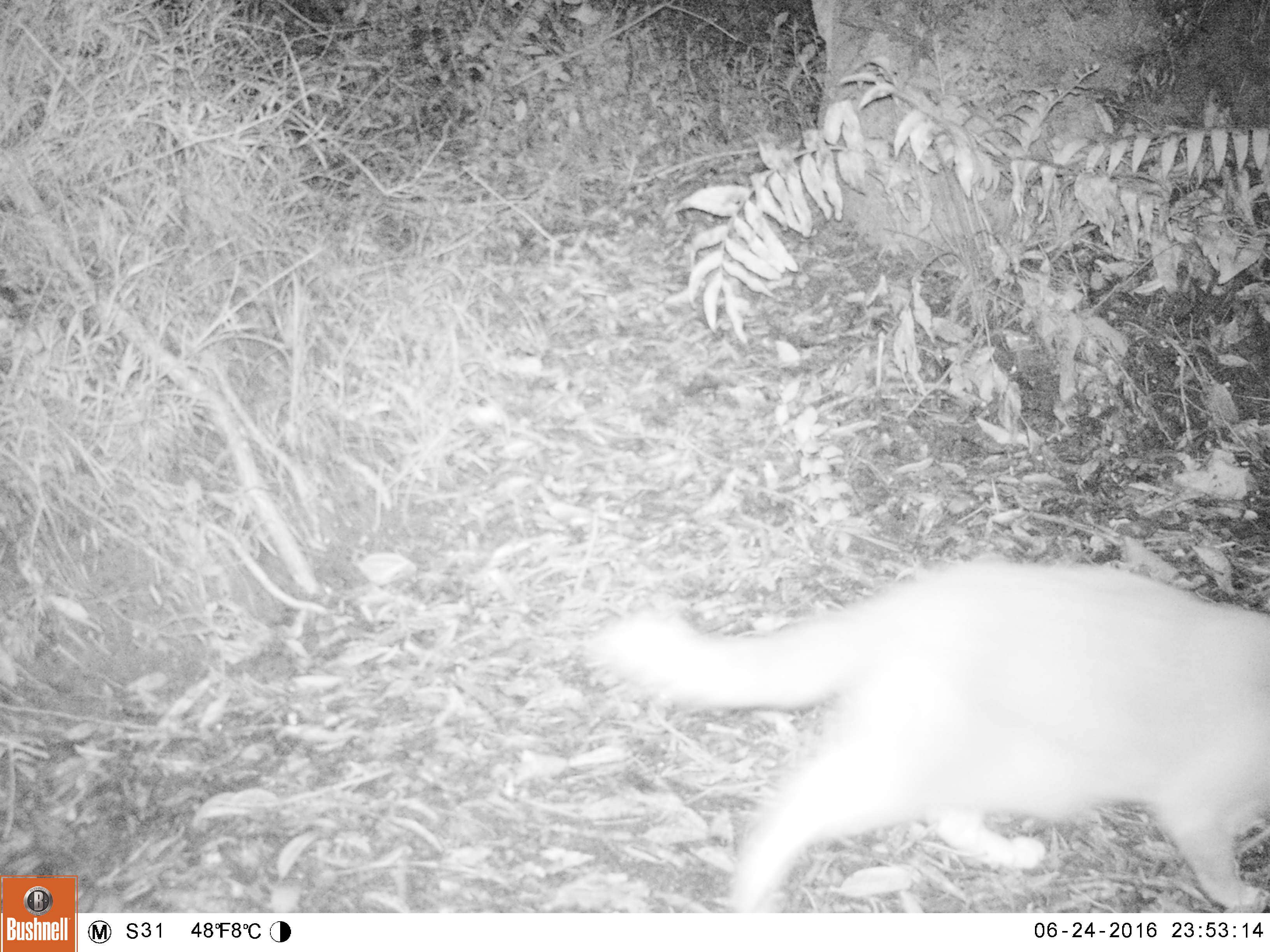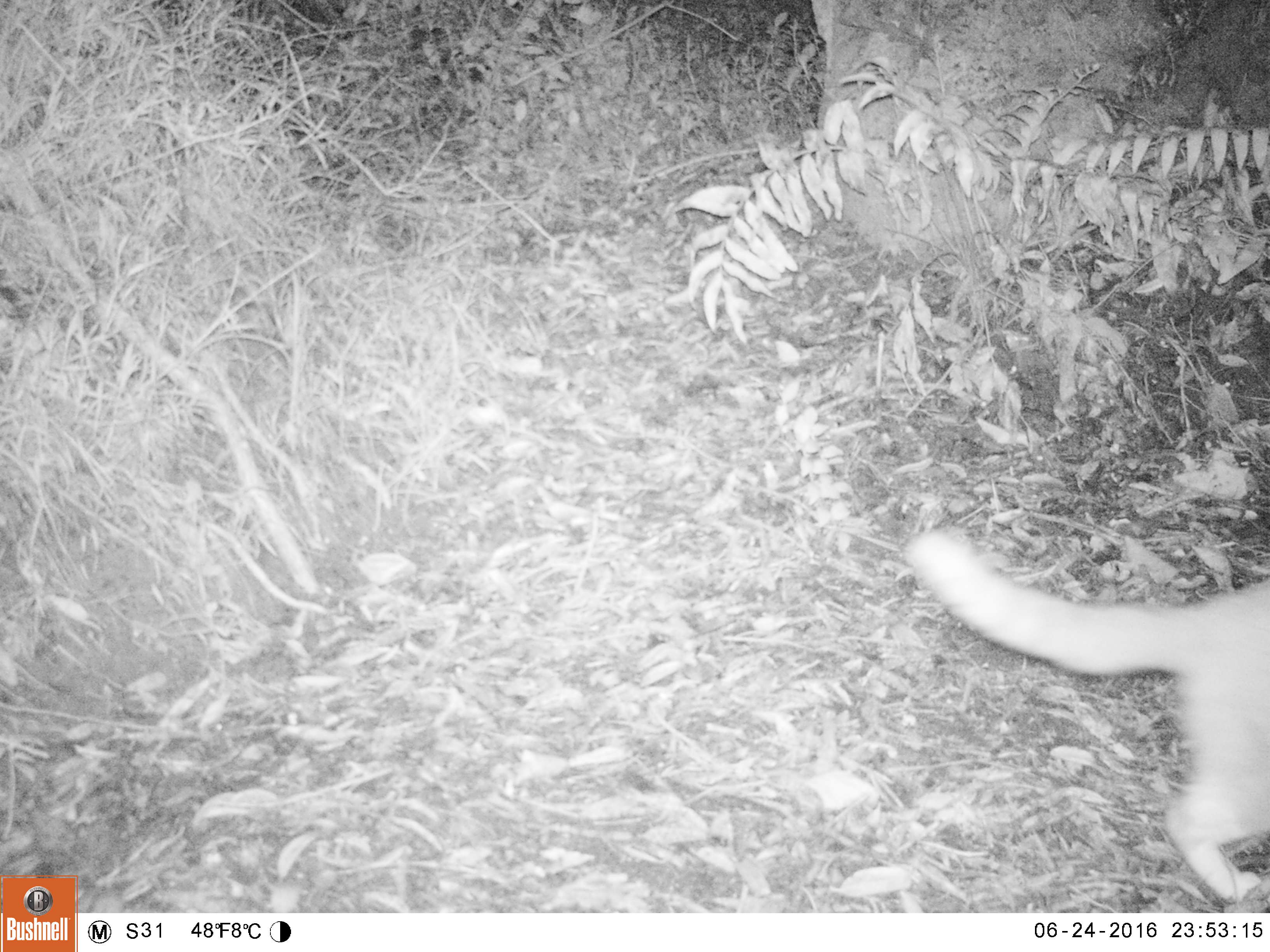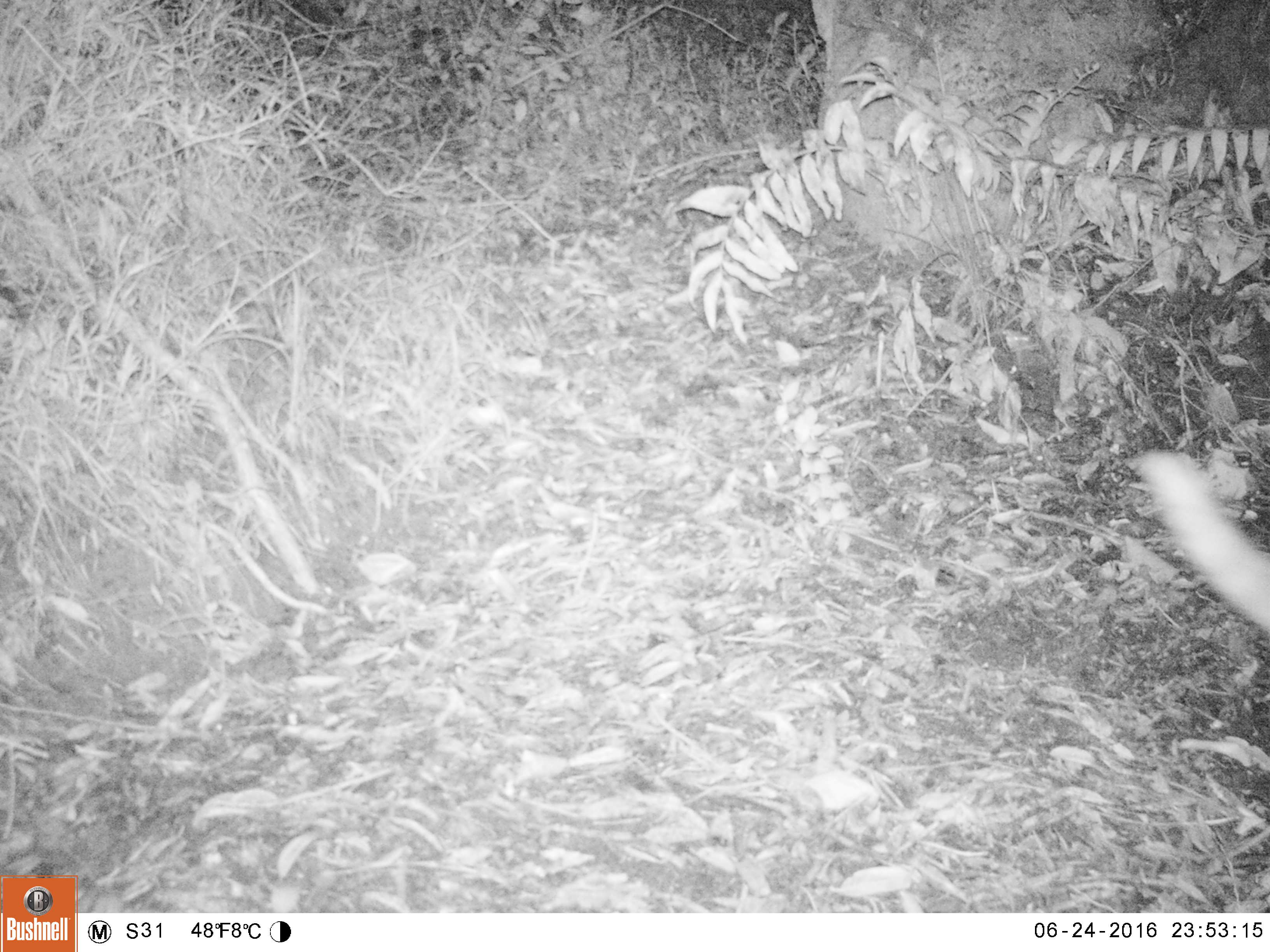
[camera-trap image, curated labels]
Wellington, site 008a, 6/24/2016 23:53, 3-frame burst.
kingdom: Animalia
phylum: Chordata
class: Mammalia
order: Carnivora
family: Felidae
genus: Felis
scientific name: Felis catus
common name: cat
Cat (Felis catus).